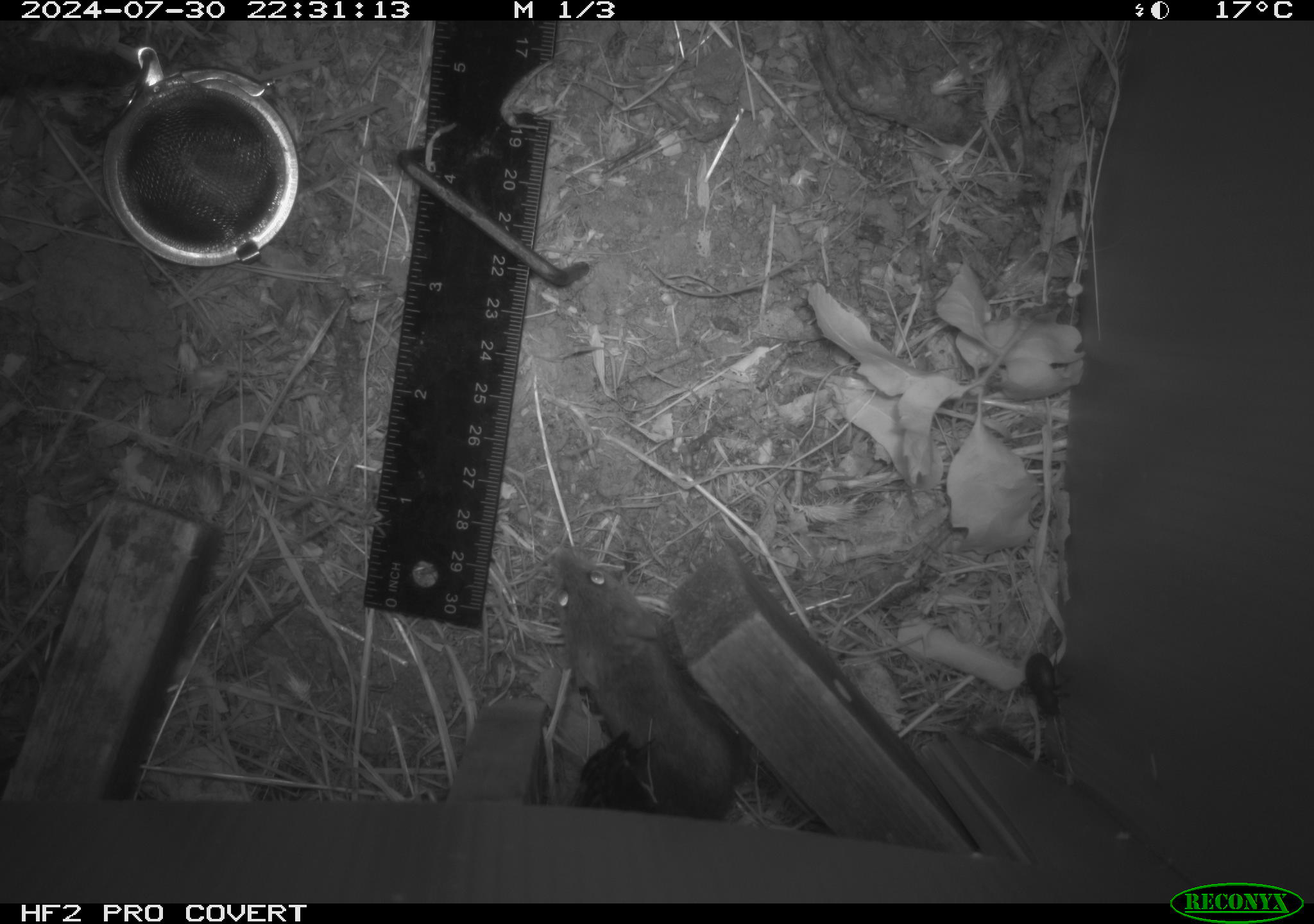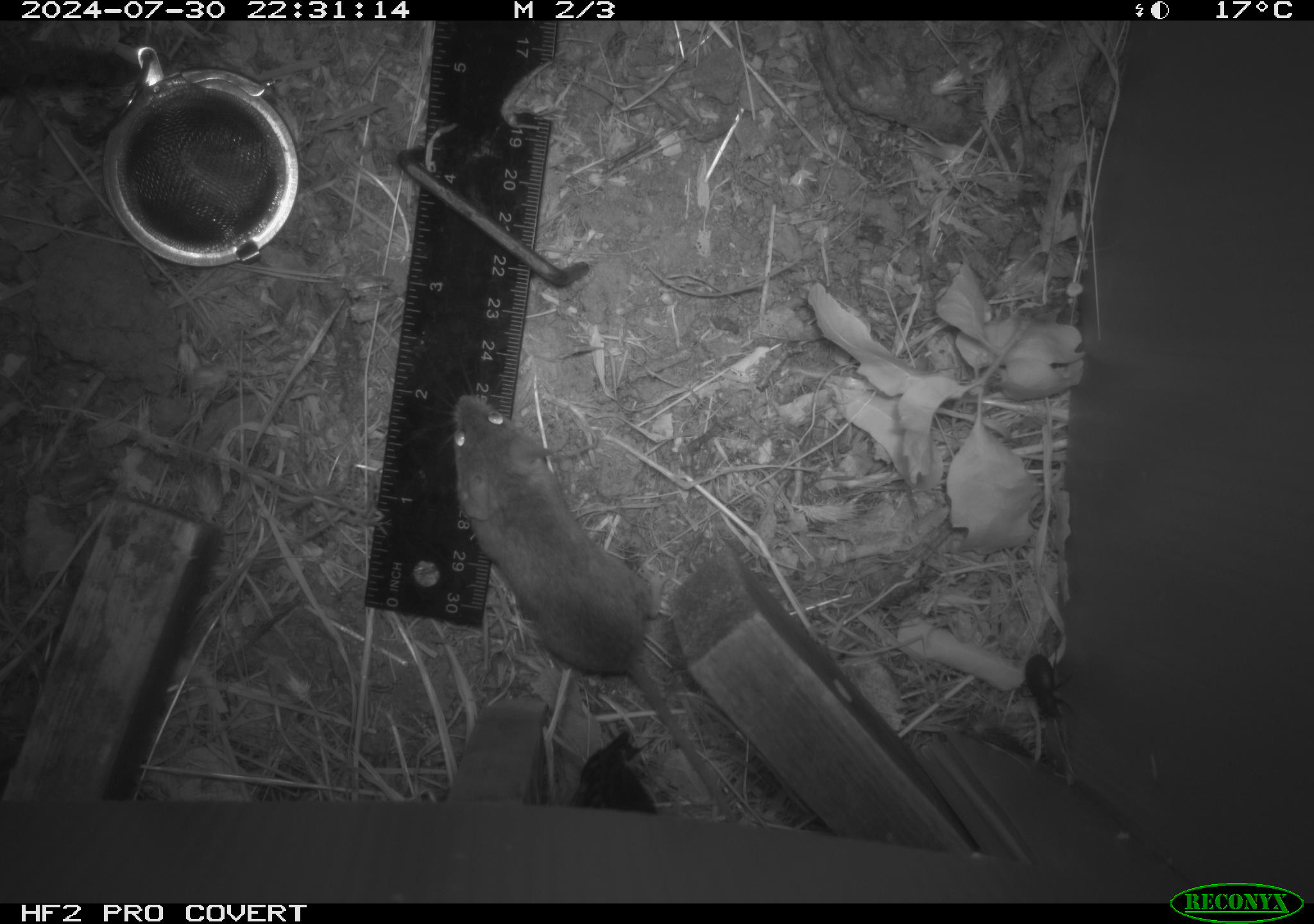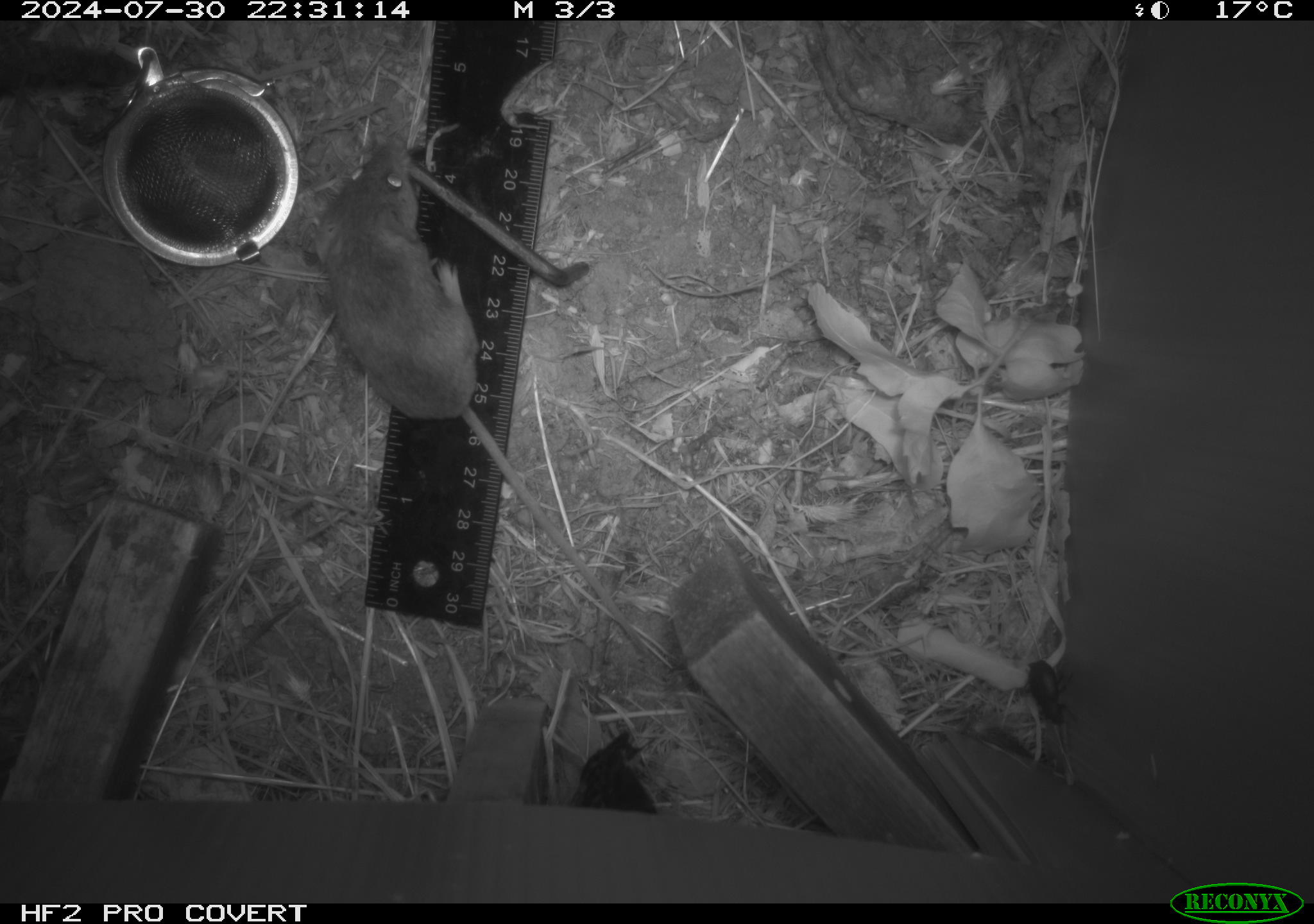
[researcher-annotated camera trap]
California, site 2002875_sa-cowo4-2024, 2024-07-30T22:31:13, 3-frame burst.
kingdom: Animalia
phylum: Chordata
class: Mammalia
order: Rodentia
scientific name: Rodentia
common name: mouse species